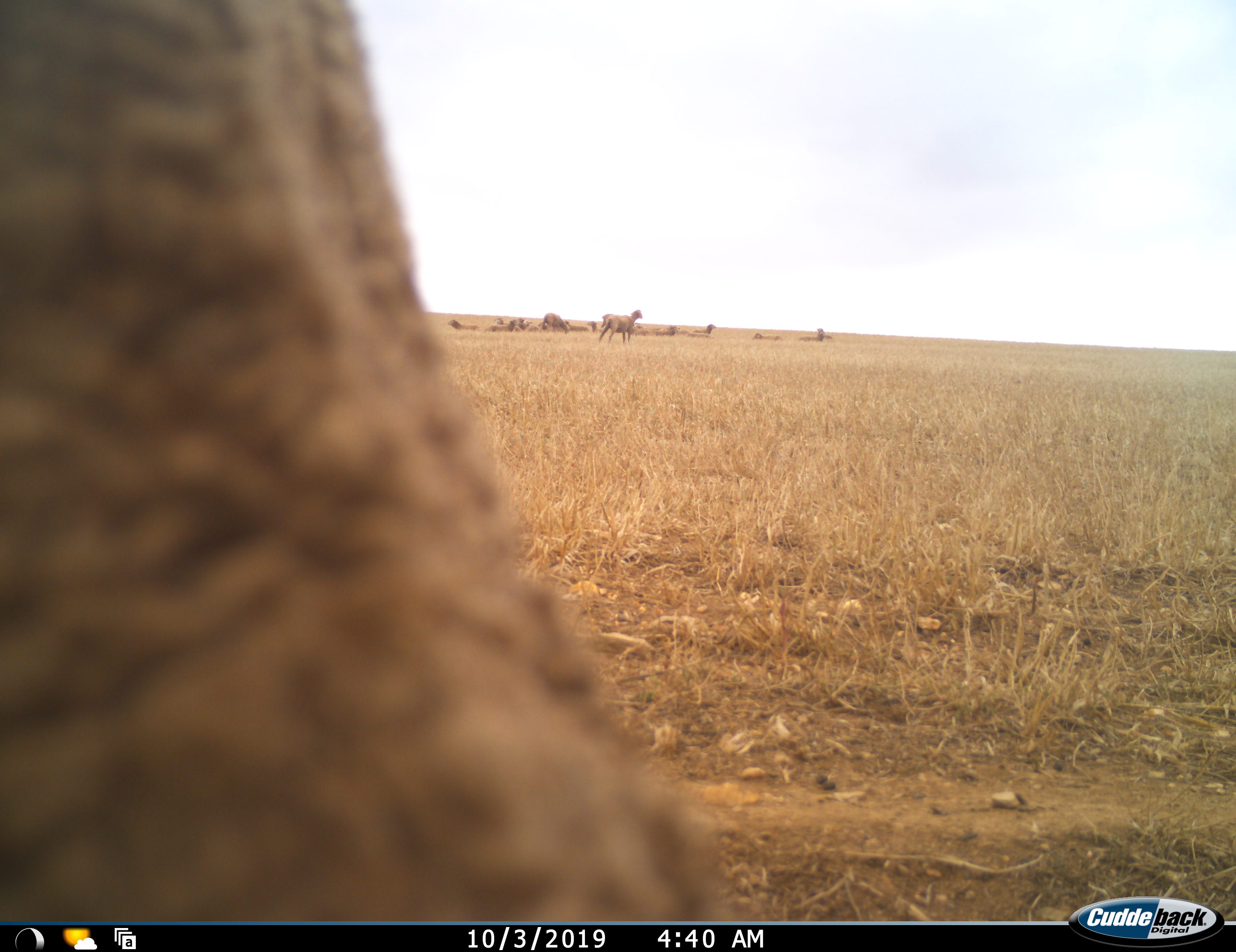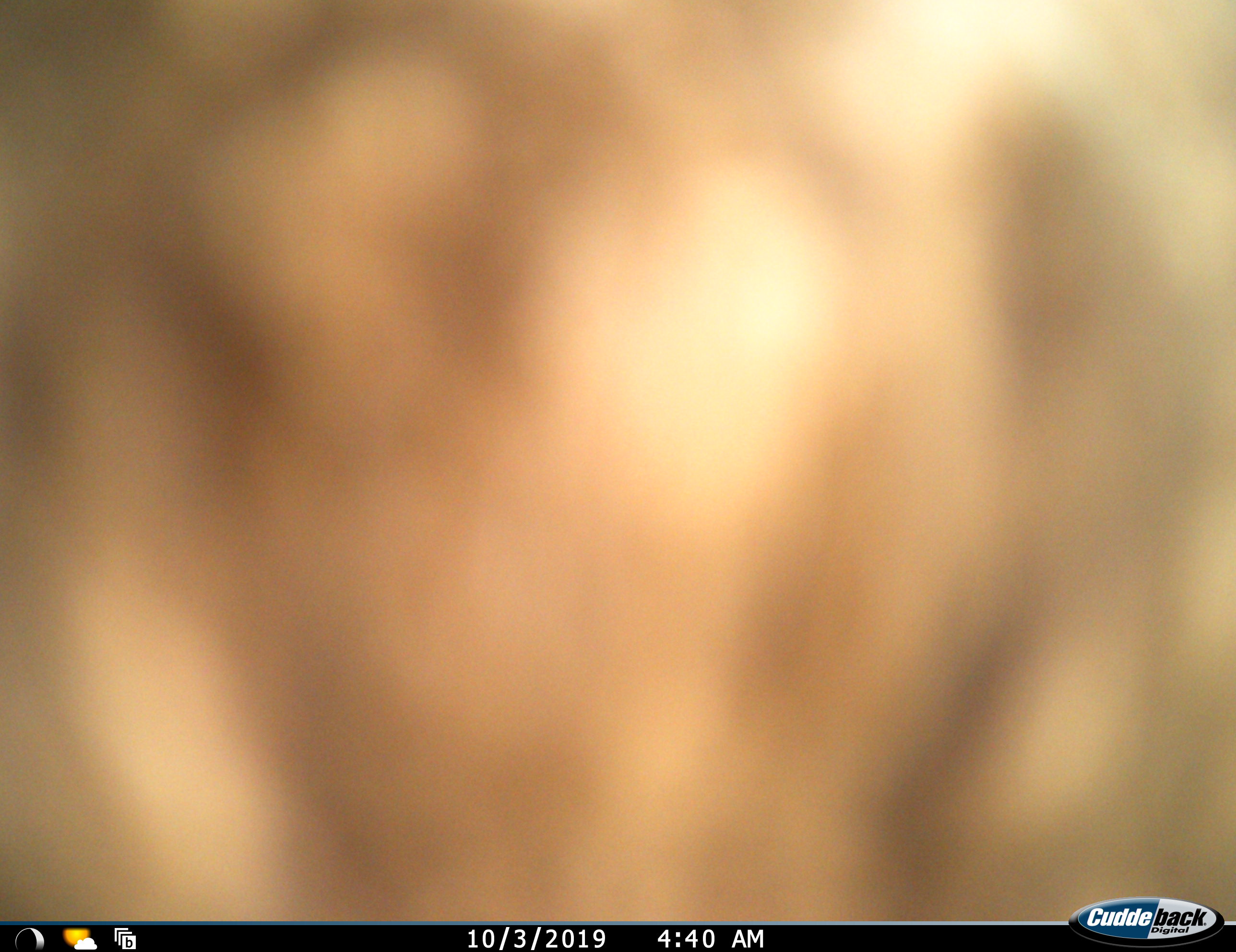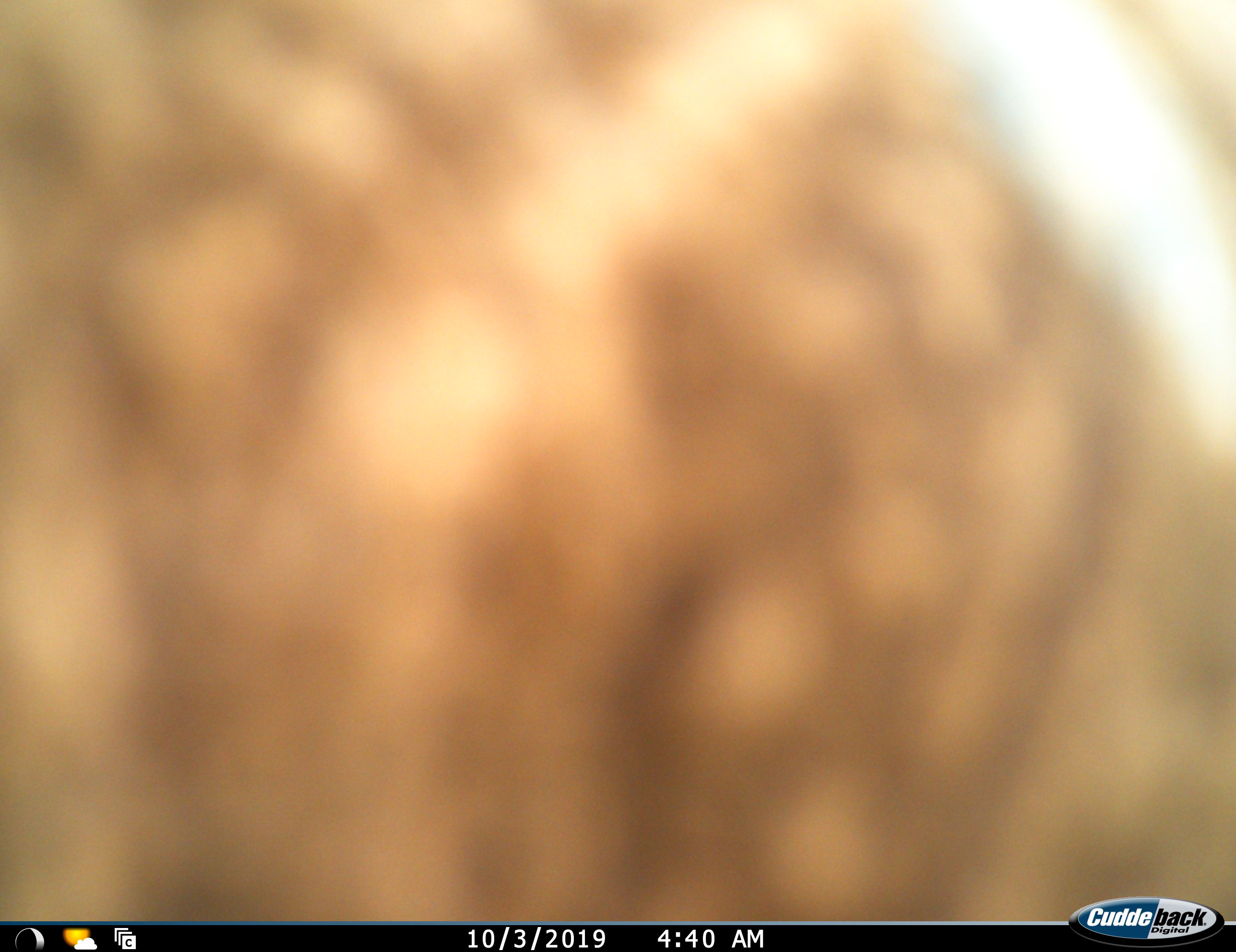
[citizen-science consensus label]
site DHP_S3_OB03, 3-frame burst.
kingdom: Animalia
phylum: Chordata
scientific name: Vertebrata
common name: domestic animal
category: domesticanimal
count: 11-50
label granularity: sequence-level